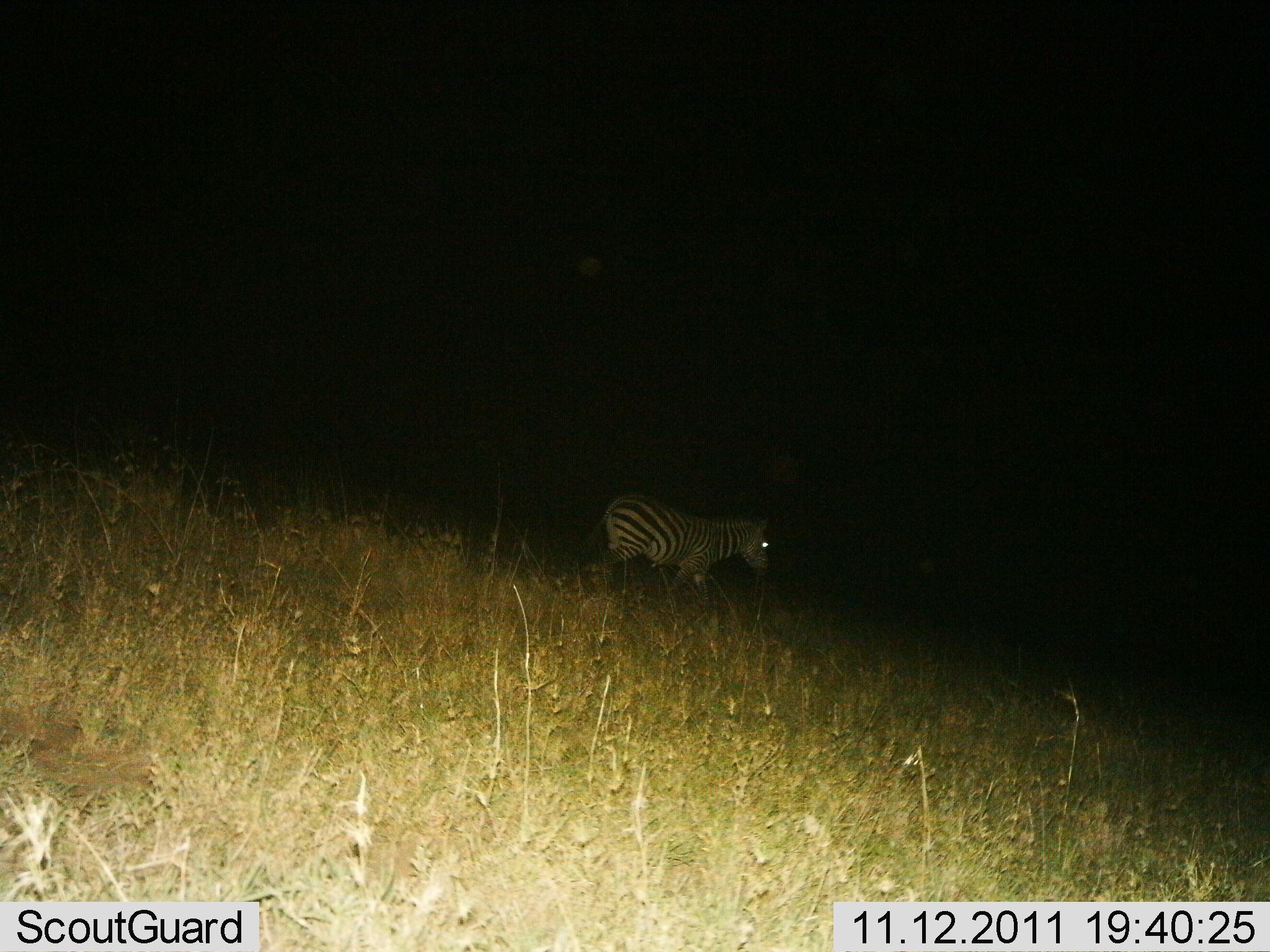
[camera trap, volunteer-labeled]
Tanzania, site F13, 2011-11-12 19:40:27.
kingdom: Animalia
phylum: Chordata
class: Mammalia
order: Perissodactyla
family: Equidae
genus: Equus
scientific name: Equus quagga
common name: plains zebra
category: zebra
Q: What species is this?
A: Zebra (plains zebra) (Equus quagga).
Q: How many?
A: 1.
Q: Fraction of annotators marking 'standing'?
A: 9%.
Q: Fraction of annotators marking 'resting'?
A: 0%.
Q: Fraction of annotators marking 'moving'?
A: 91%.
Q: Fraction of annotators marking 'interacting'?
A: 0%.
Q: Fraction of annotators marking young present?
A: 9%.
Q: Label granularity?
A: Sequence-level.